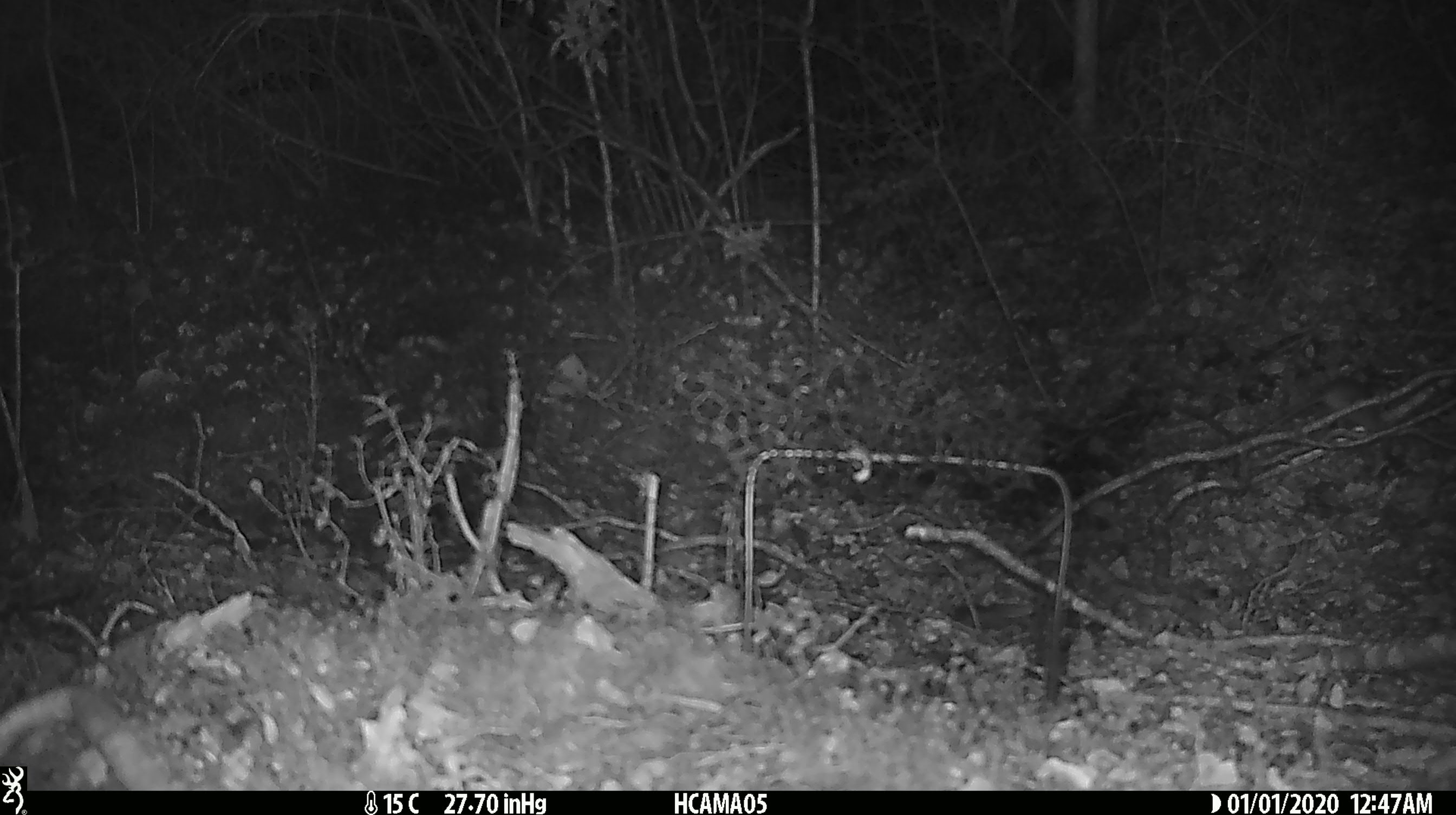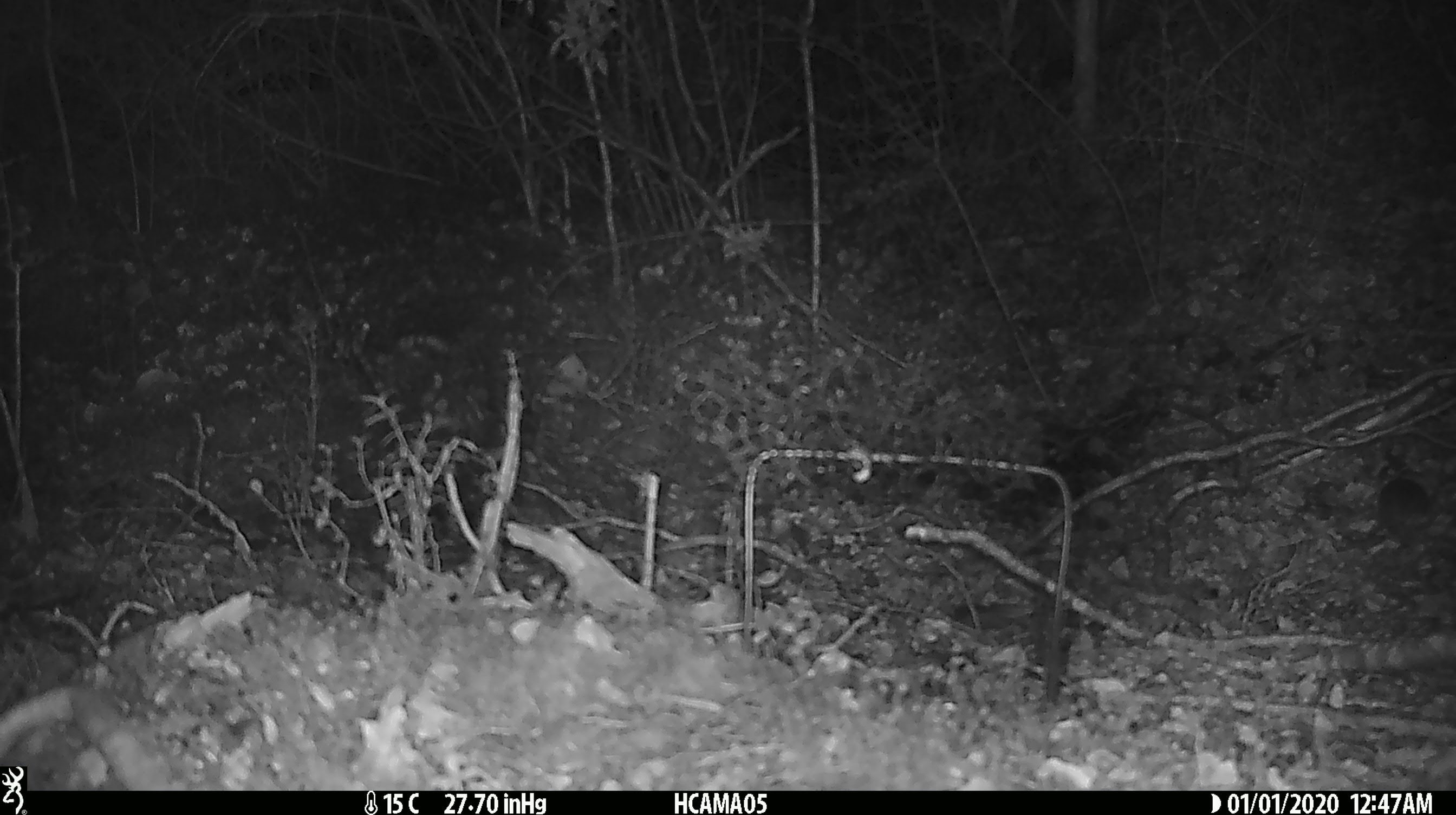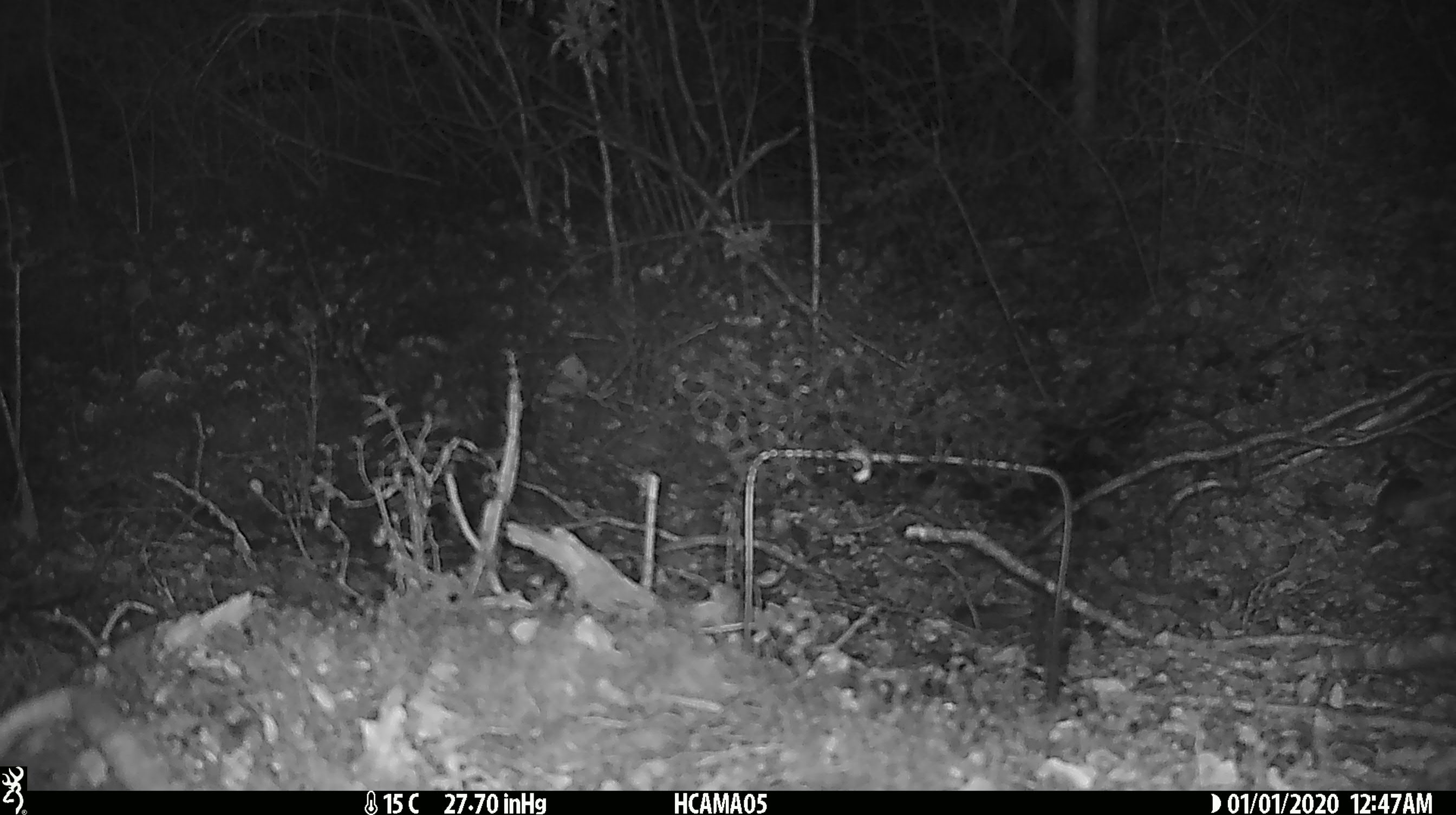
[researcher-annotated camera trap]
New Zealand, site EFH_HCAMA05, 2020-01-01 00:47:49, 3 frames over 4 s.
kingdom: Animalia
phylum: Chordata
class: Mammalia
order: Rodentia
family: Muridae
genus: Mus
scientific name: Mus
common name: mouse